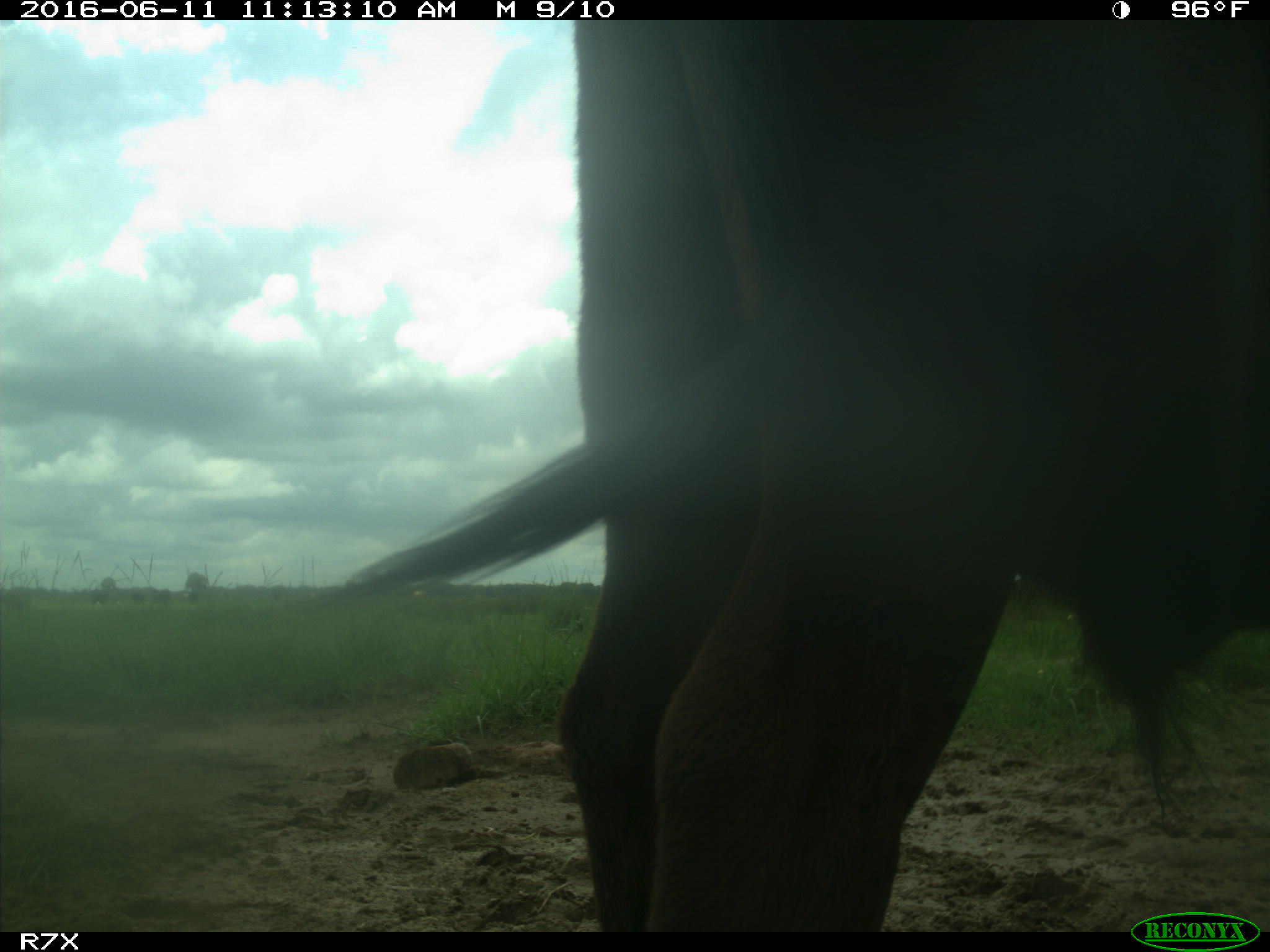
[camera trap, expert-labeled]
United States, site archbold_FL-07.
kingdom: Animalia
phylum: Chordata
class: Mammalia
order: Artiodactyla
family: Bovidae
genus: Bos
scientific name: Bos taurus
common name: domestic cow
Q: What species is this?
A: Bos taurus (domestic cow).